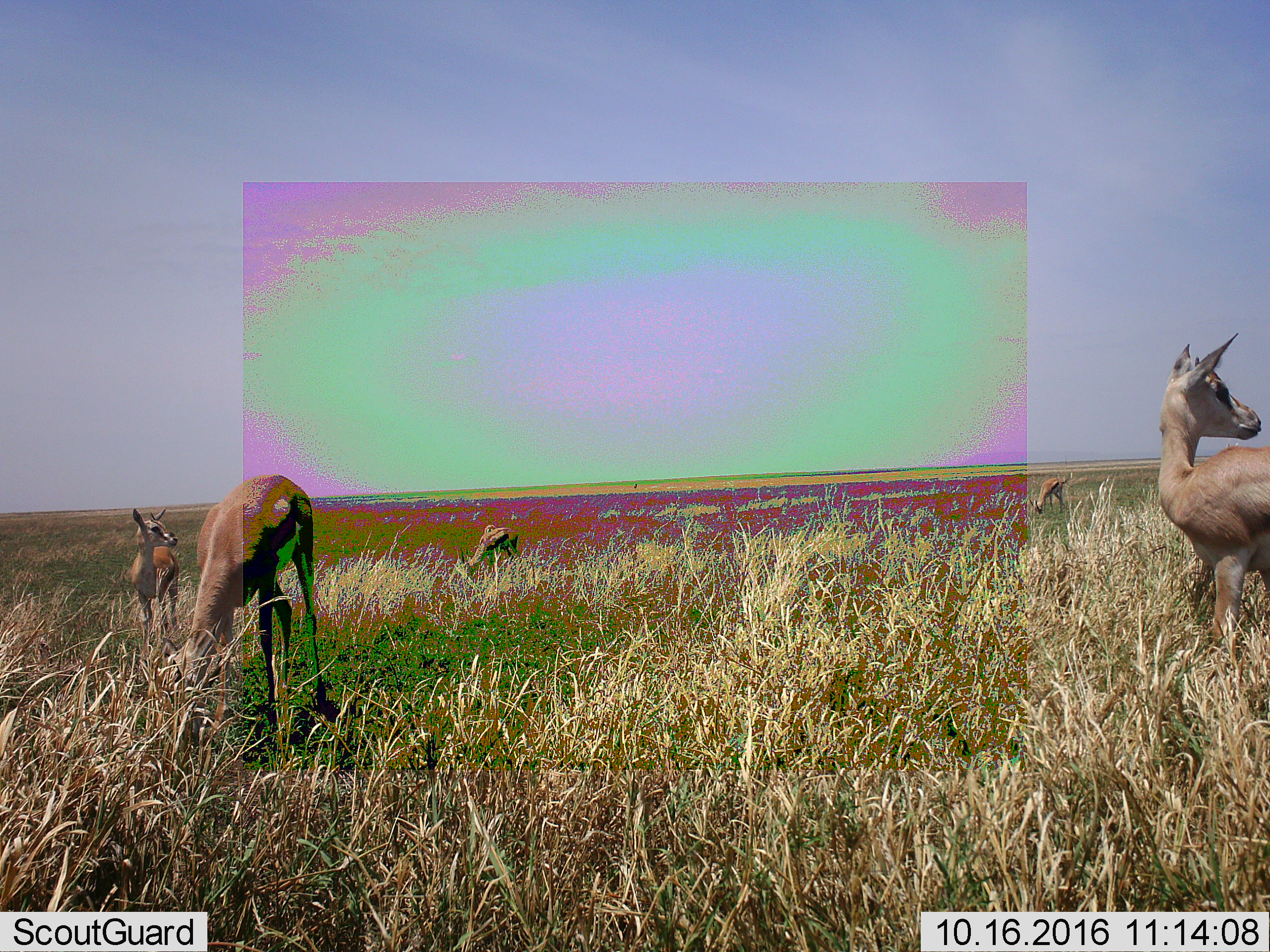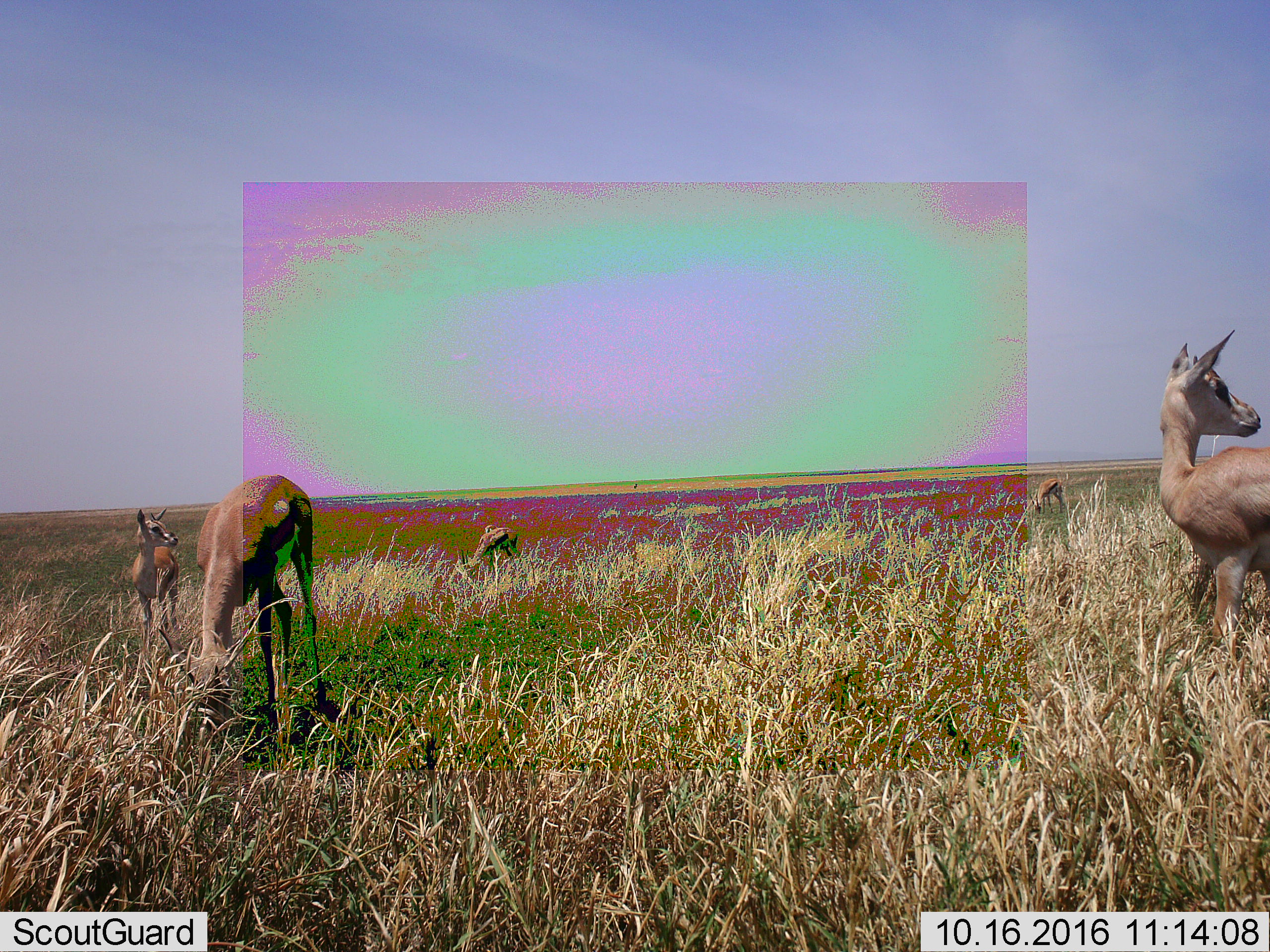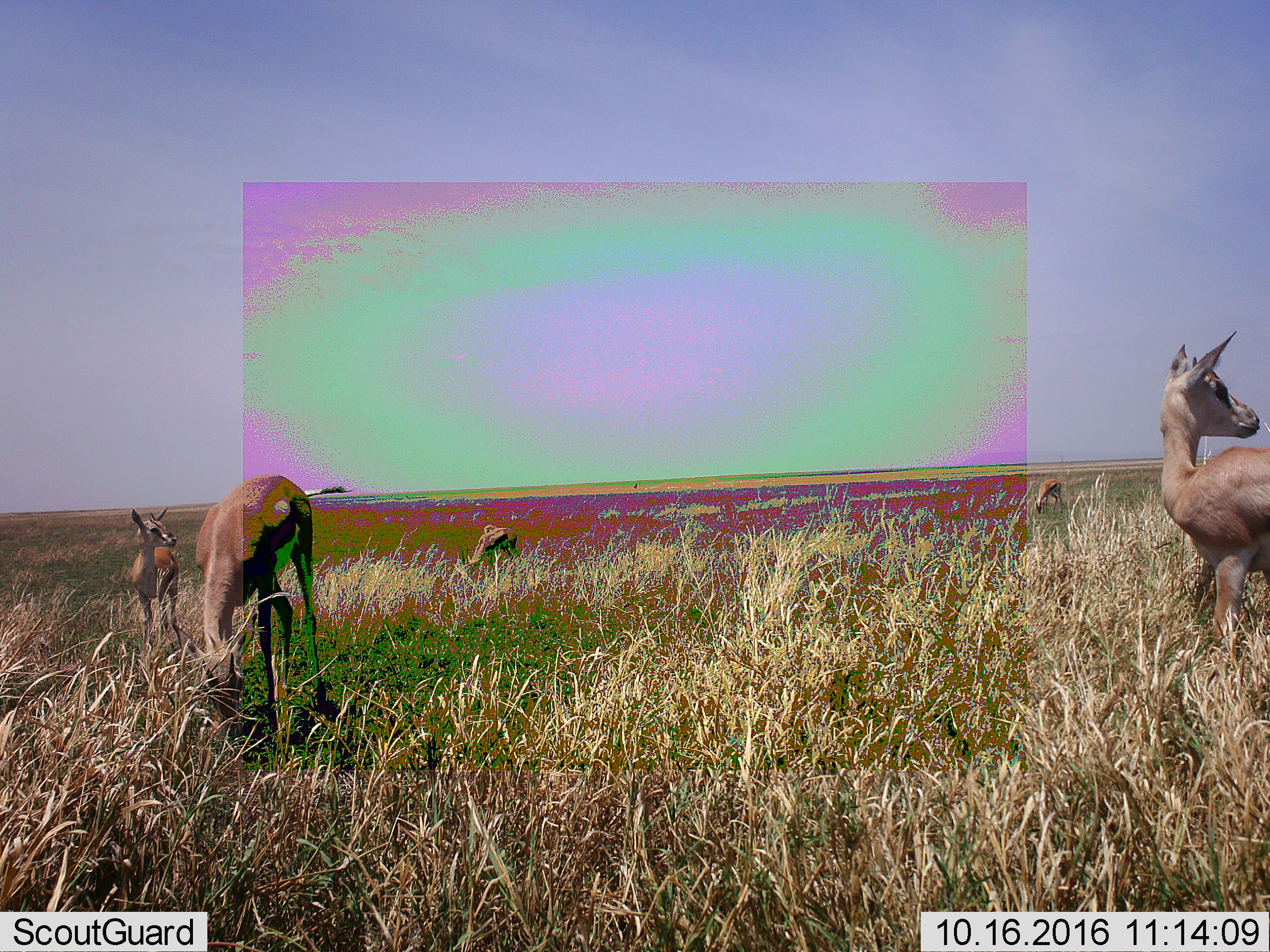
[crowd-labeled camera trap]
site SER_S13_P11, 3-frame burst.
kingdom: Animalia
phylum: Chordata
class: Mammalia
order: Artiodactyla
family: Bovidae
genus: Eudorcas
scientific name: Eudorcas thomsonii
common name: thomson's gazelle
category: gazellethomsons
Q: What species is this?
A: Gazellethomsons (thomson's gazelle) (Eudorcas thomsonii).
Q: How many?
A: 5.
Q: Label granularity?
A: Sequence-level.